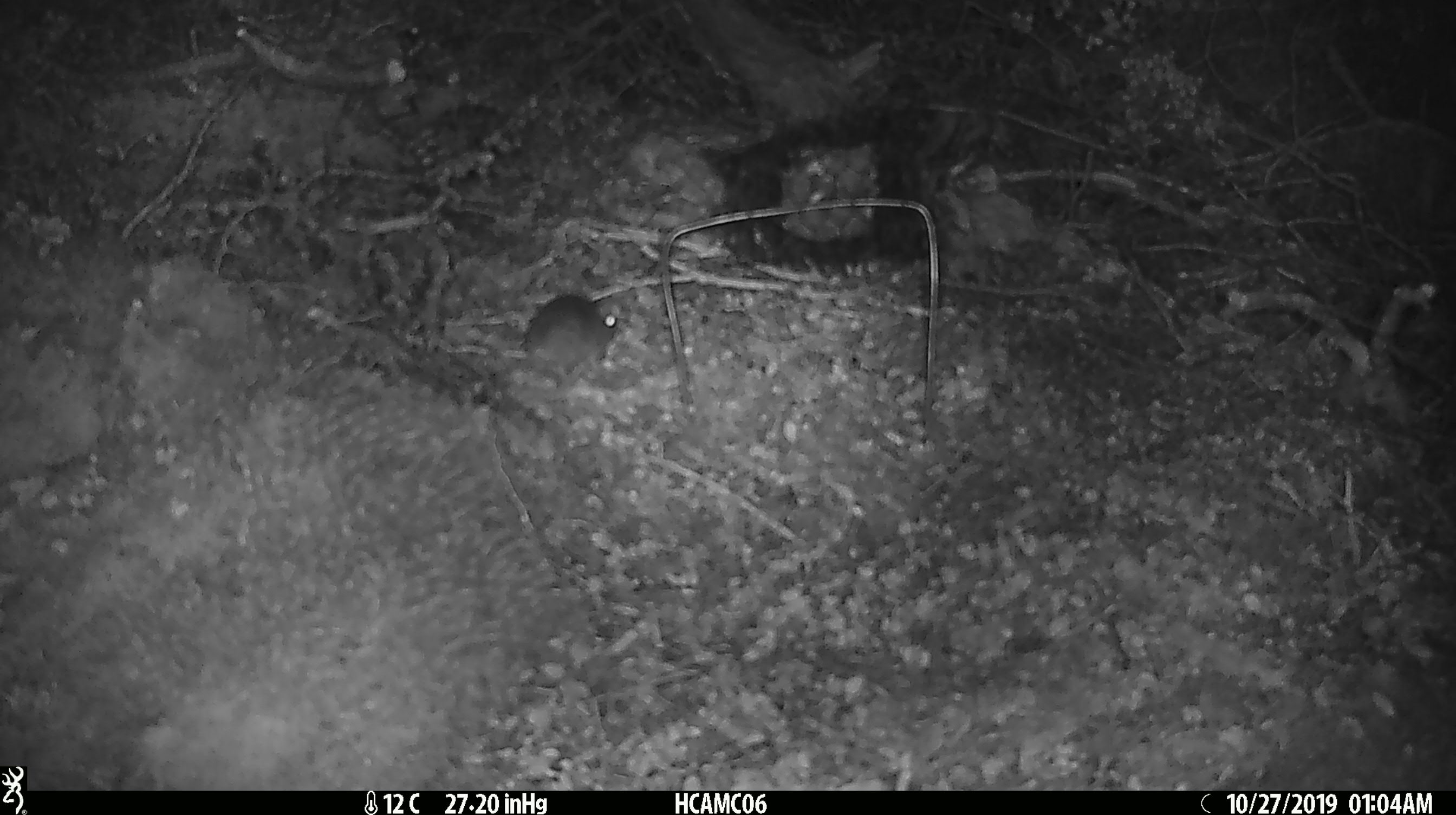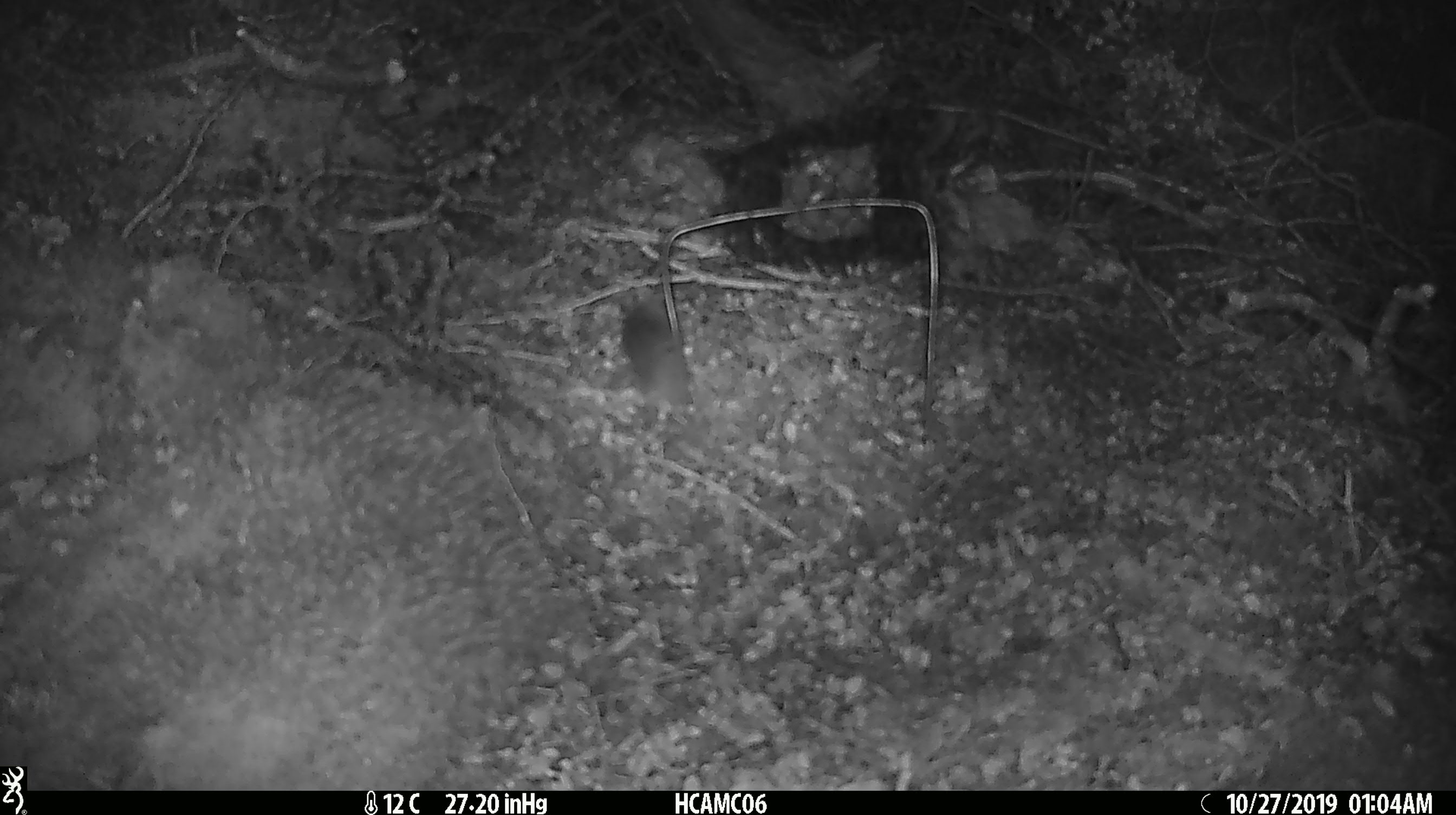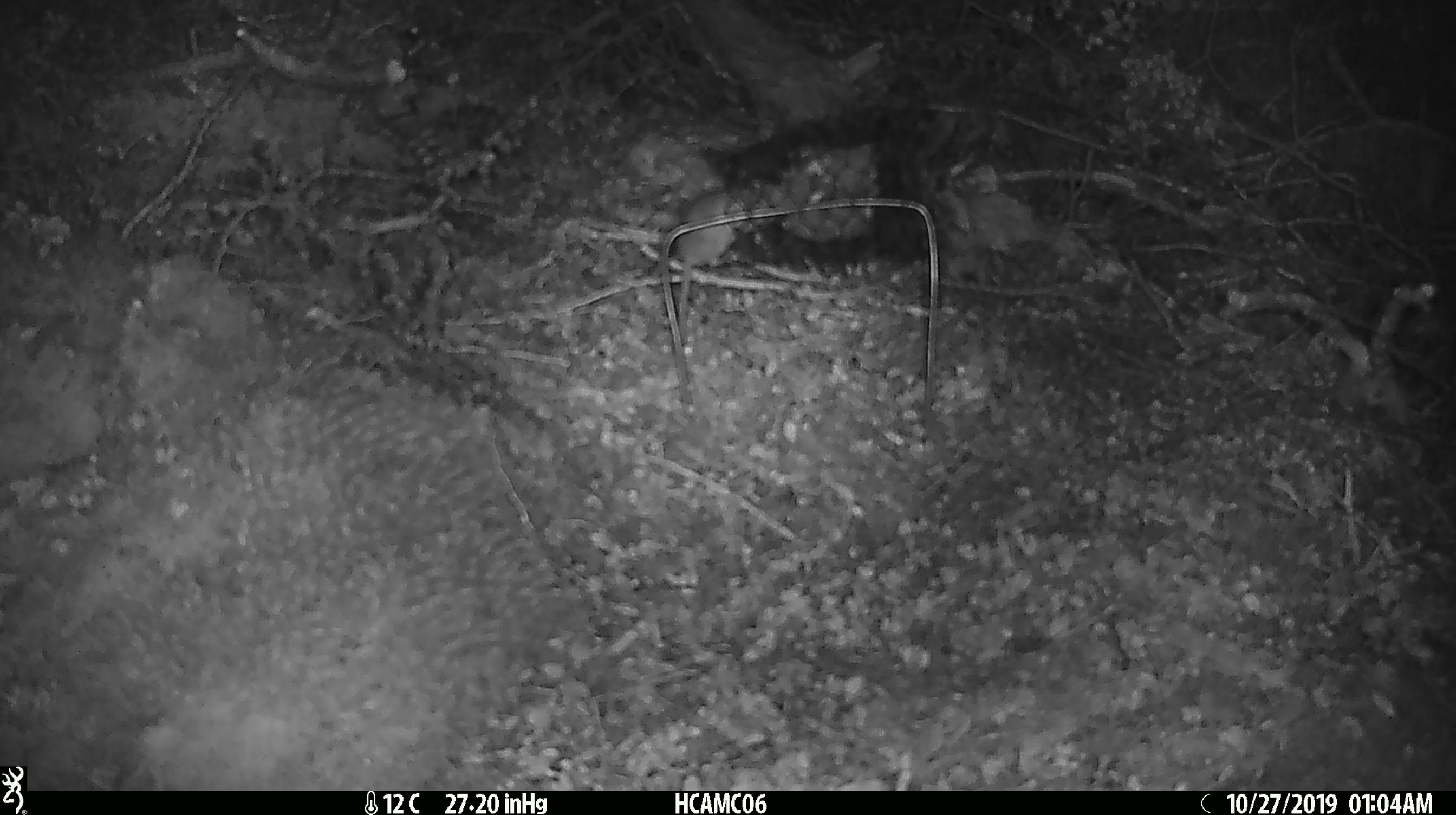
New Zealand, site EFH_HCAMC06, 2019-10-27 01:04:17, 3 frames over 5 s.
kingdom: Animalia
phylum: Chordata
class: Mammalia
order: Rodentia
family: Muridae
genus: Mus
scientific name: Mus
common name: mouse